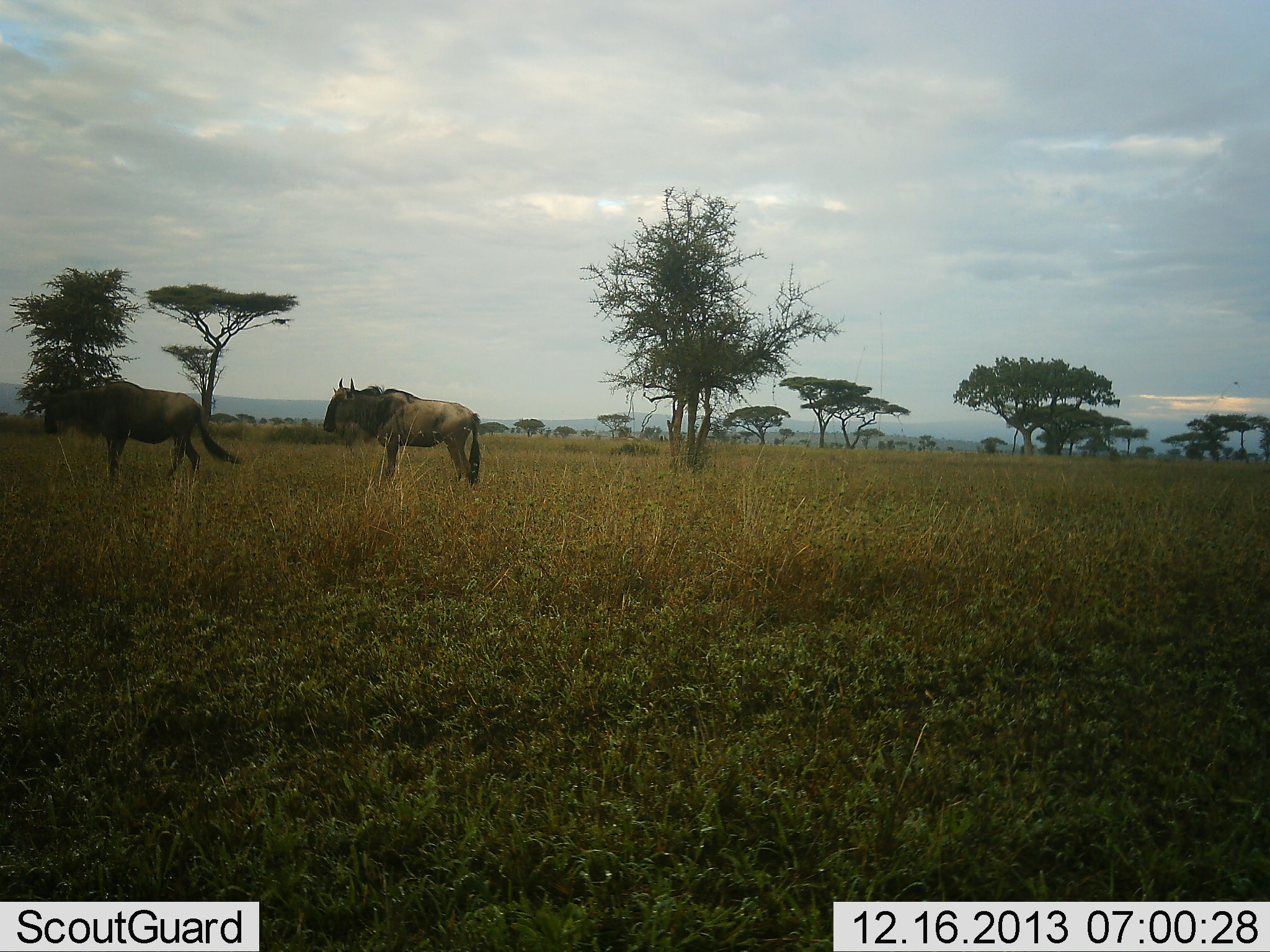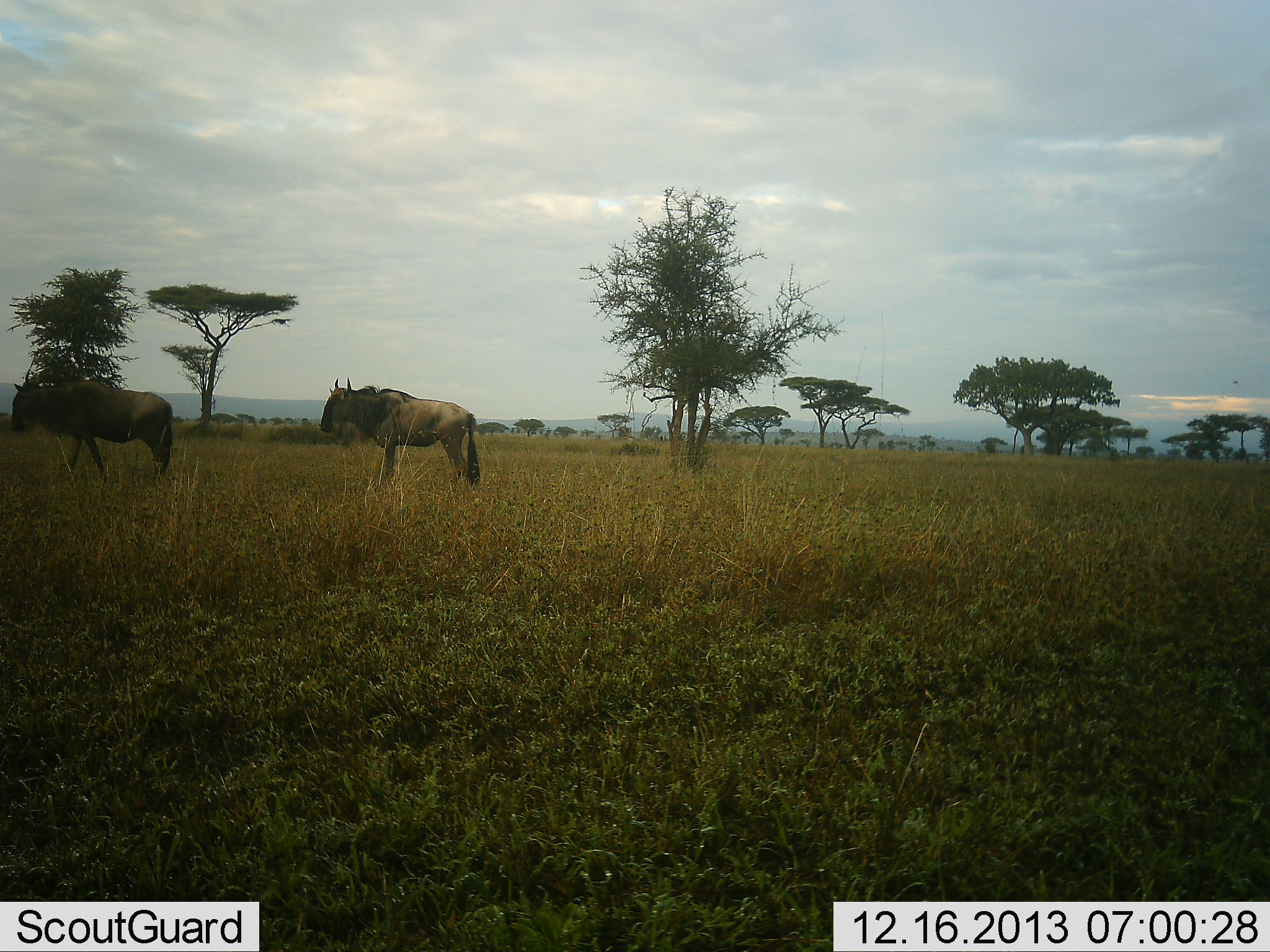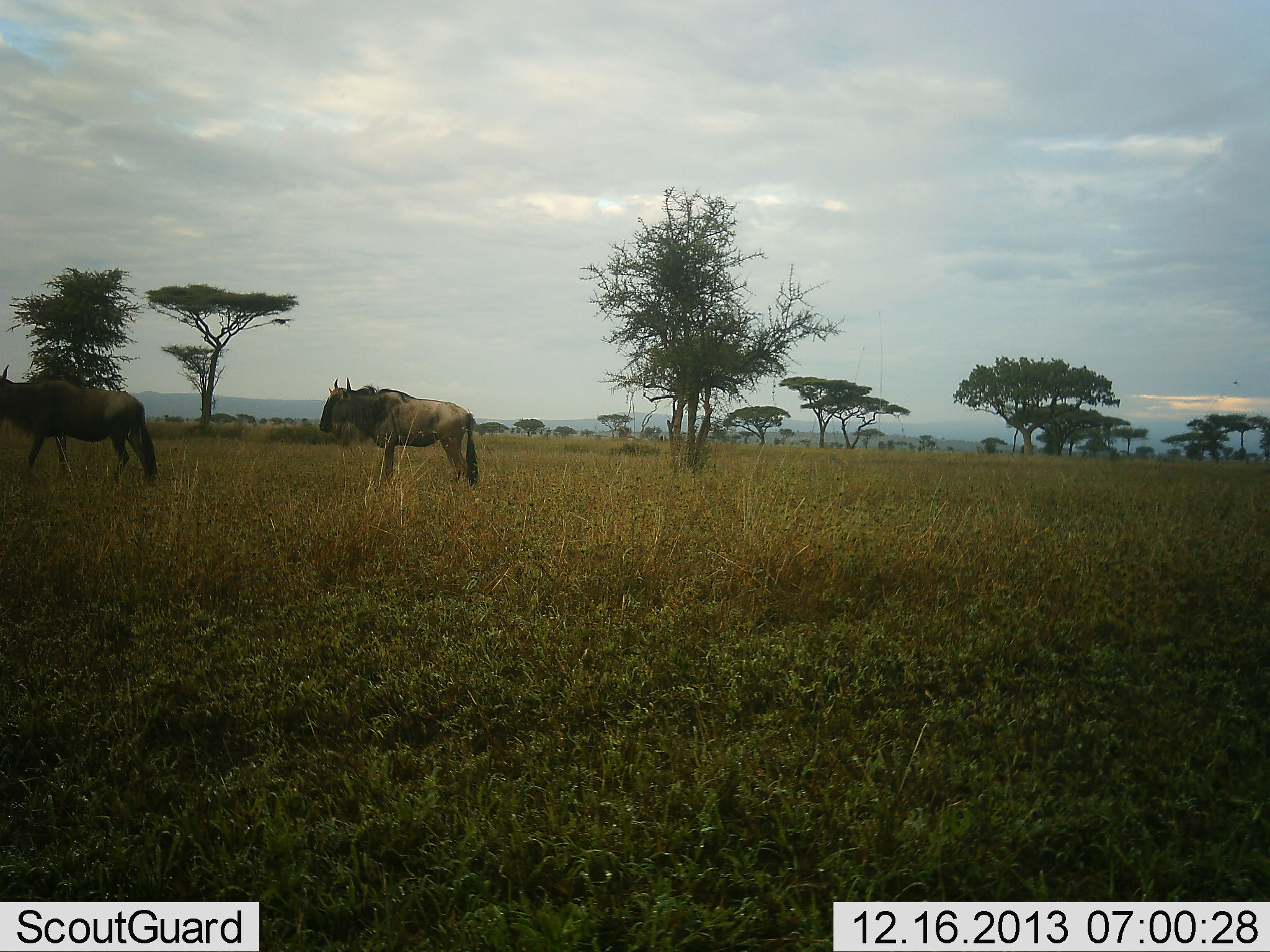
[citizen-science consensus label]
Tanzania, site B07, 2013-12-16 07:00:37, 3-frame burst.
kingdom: Animalia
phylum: Chordata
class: Mammalia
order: Artiodactyla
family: Bovidae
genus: Connochaetes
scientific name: Connochaetes taurinus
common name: blue wildebeest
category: wildebeest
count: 2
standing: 80%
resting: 0%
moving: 70%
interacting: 0%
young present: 0%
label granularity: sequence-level